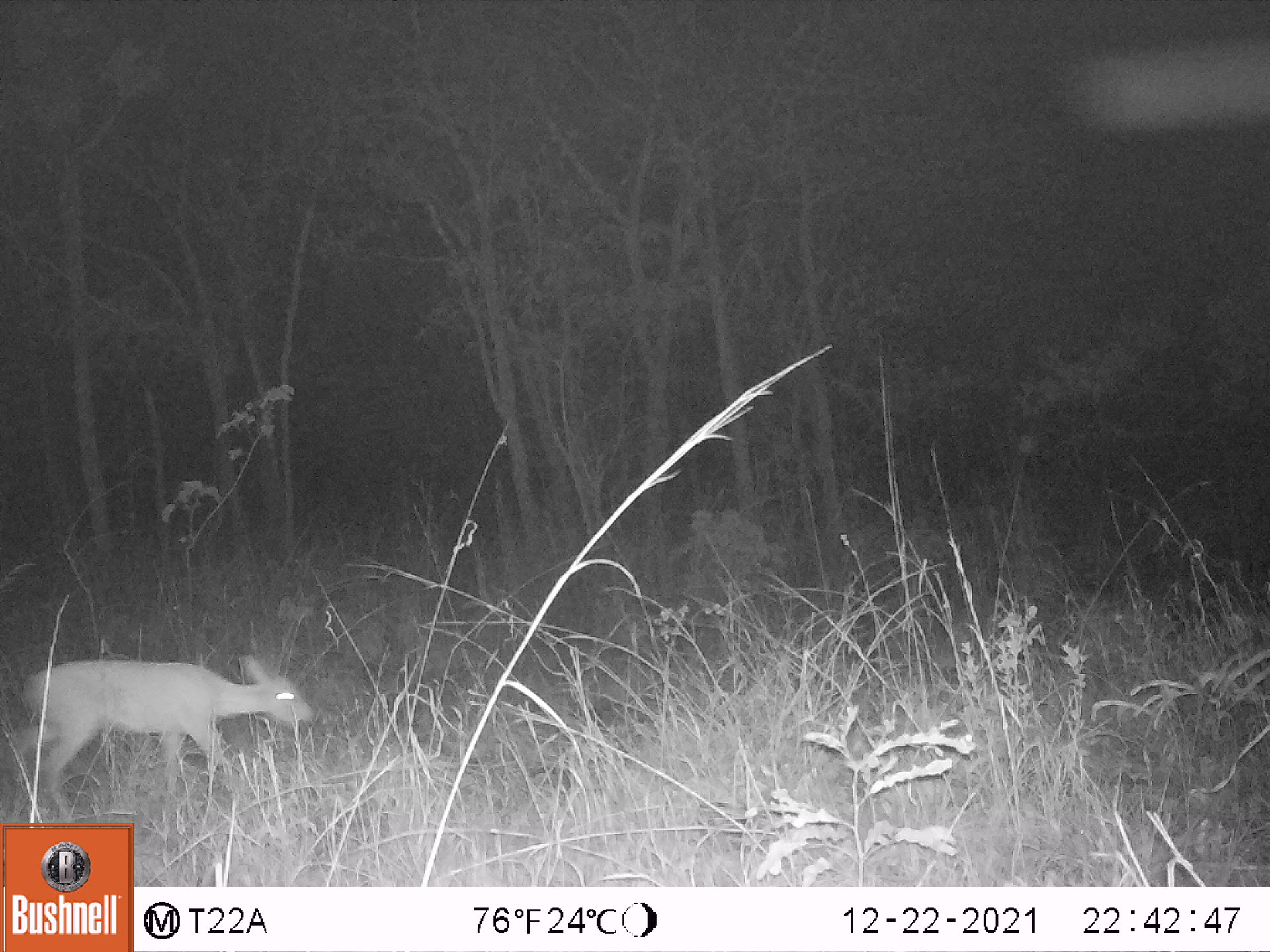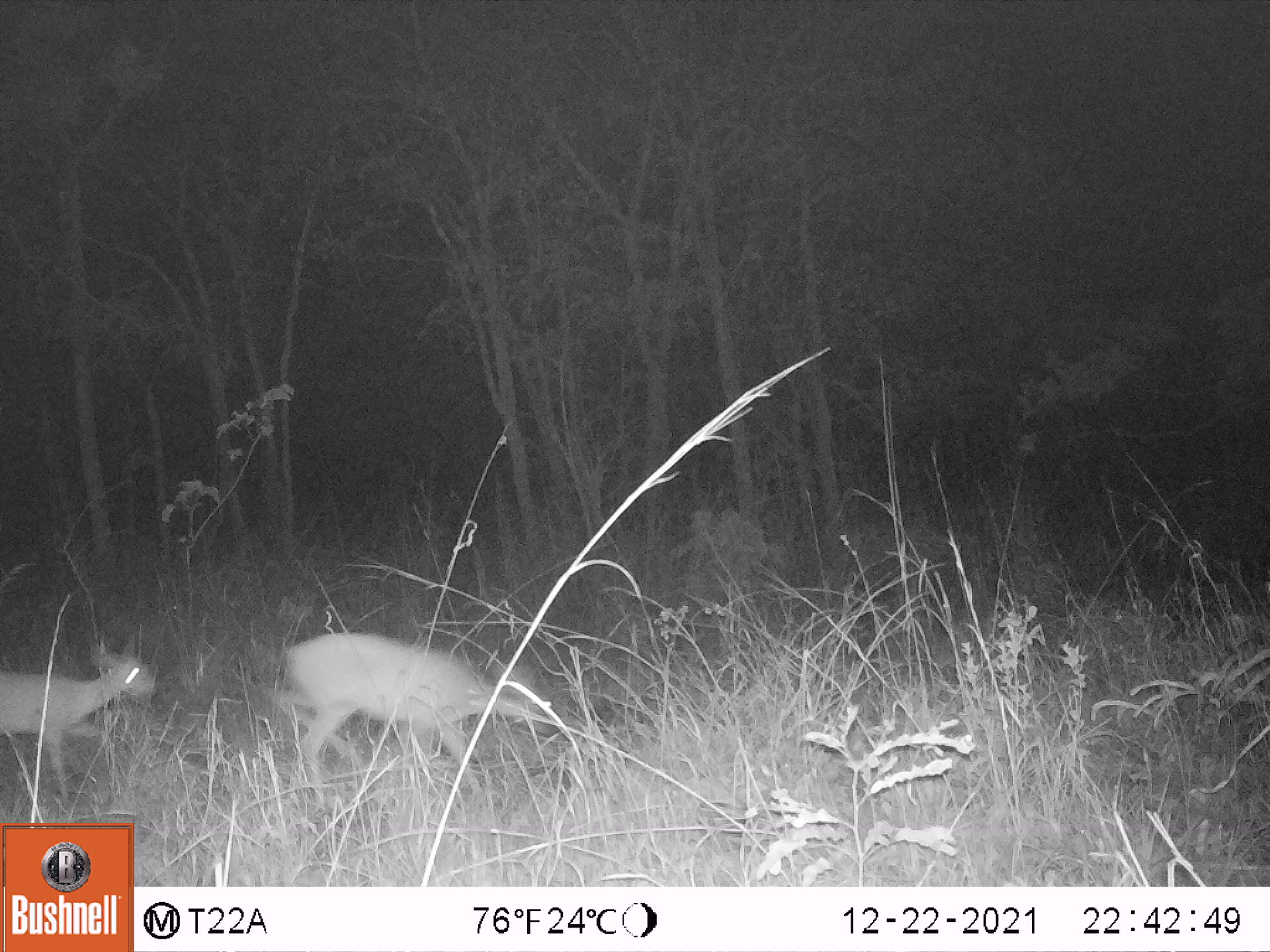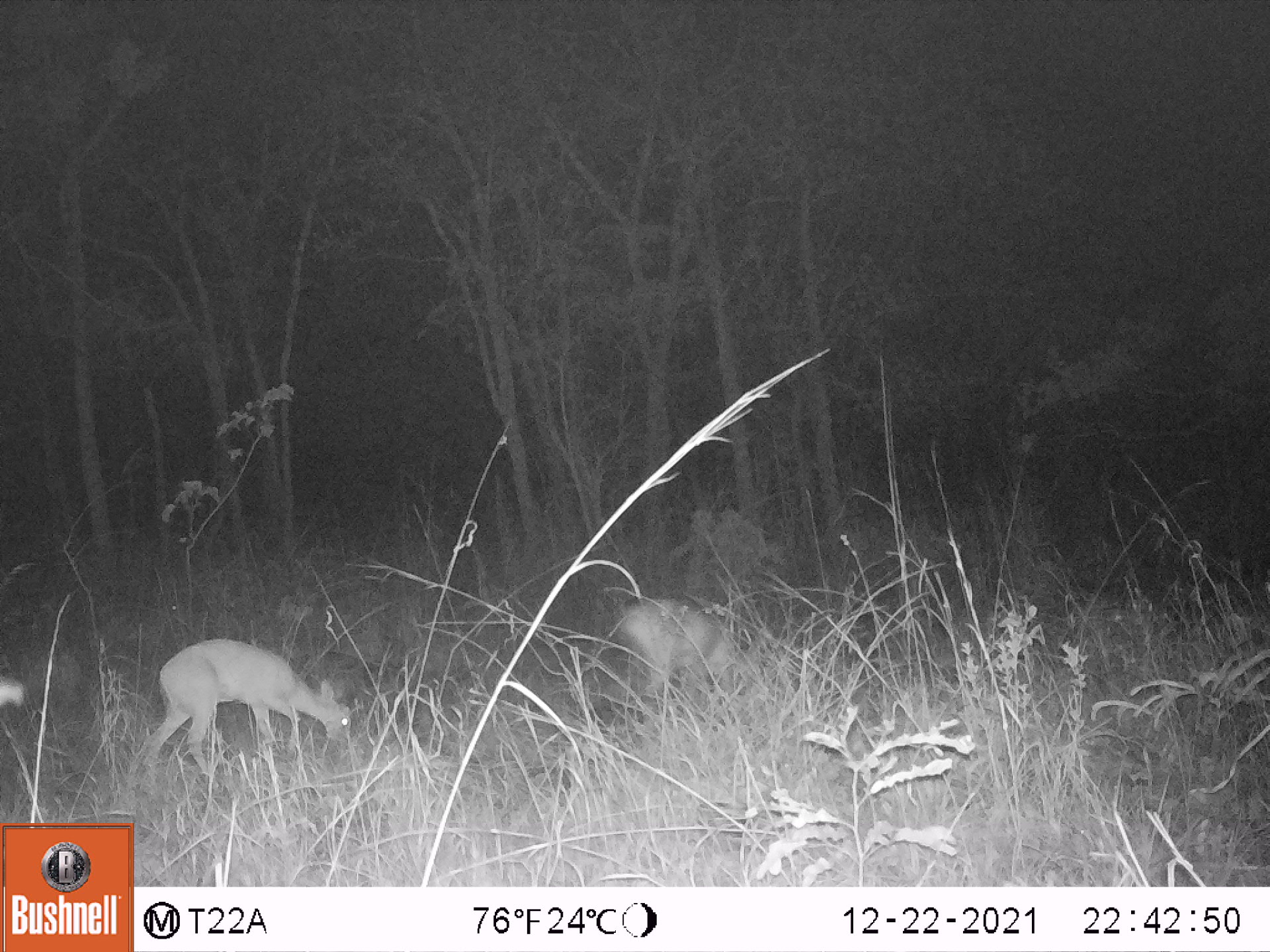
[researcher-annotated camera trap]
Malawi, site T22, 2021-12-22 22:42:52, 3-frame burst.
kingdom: Animalia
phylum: Chordata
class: Mammalia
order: Artiodactyla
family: Bovidae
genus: Sylvicapra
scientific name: Sylvicapra grimmia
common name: common duiker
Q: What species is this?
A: Common duiker (Sylvicapra grimmia).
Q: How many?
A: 1.